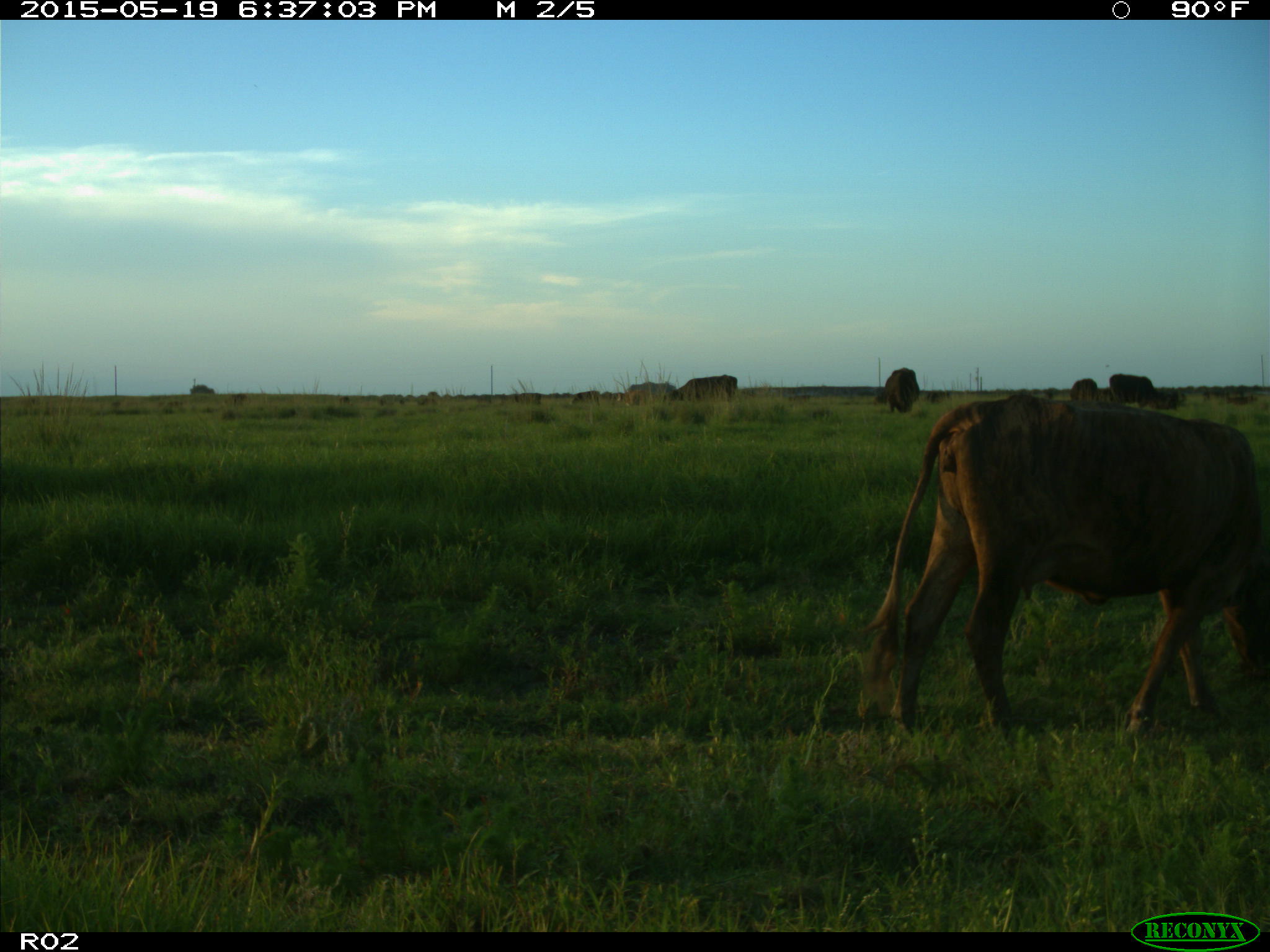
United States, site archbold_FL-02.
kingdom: Animalia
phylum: Chordata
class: Mammalia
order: Artiodactyla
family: Bovidae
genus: Bos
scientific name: Bos taurus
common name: domestic cow